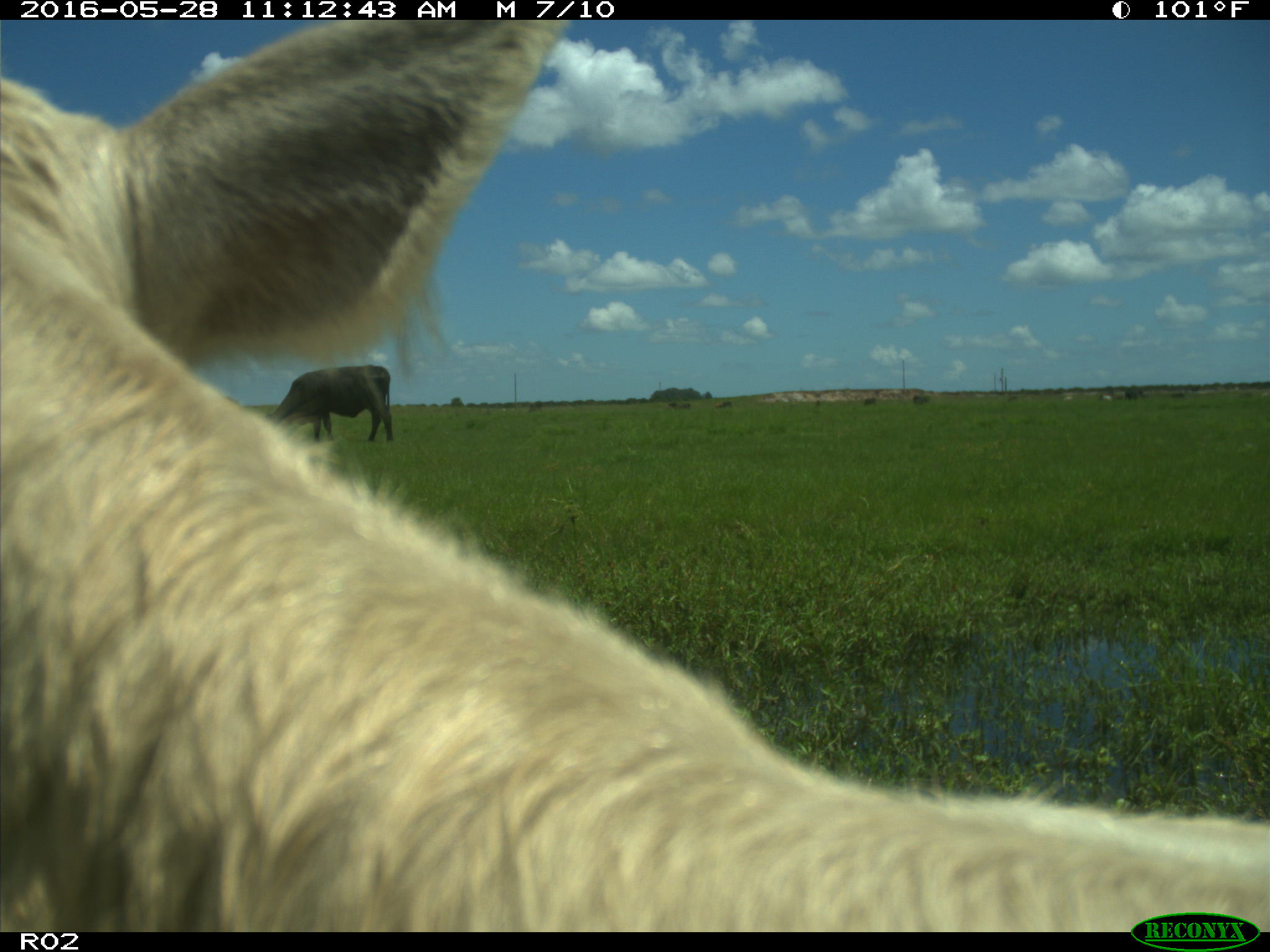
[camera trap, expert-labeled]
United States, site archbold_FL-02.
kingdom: Animalia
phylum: Chordata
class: Mammalia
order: Artiodactyla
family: Bovidae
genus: Bos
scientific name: Bos taurus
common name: domestic cow